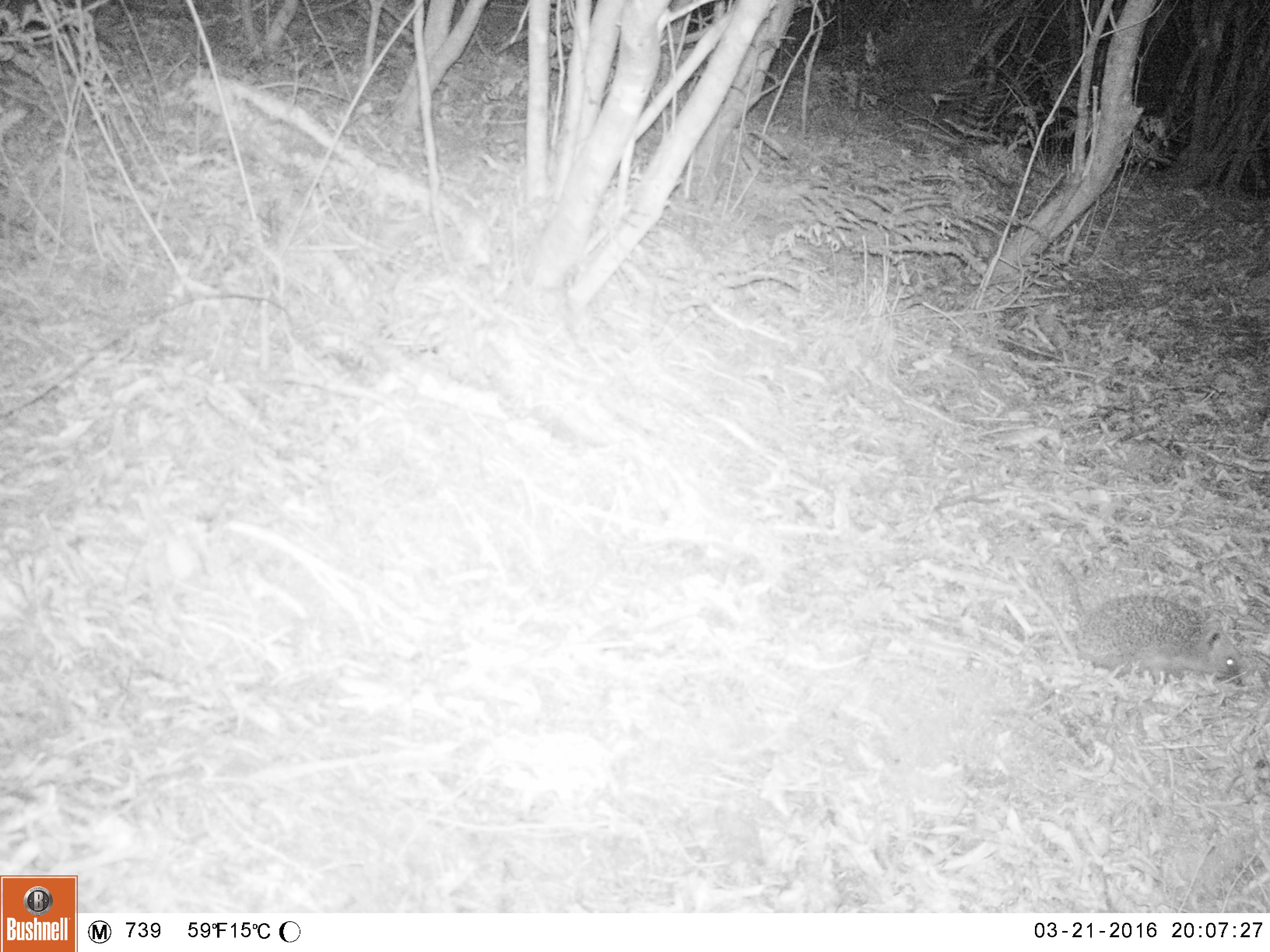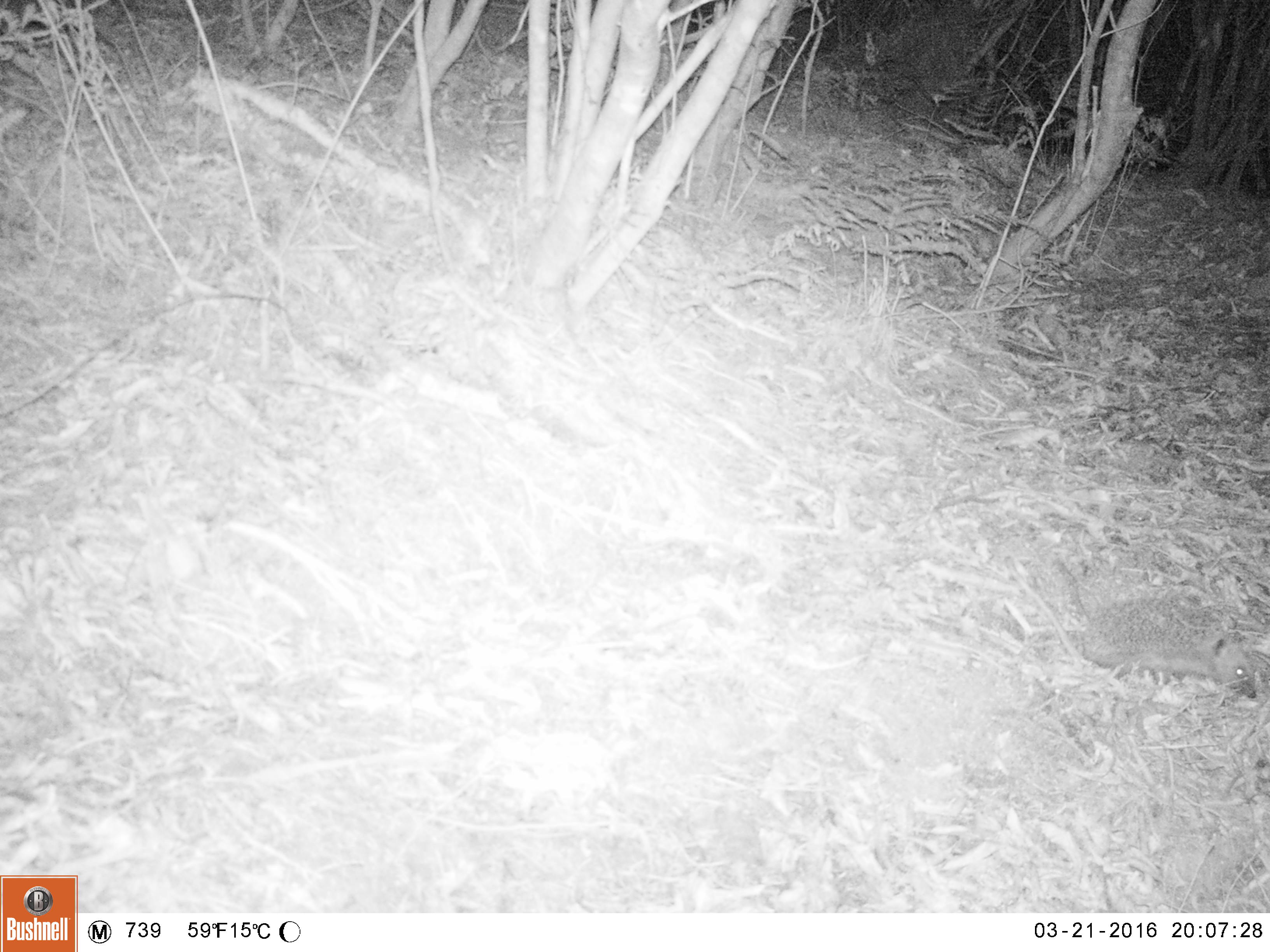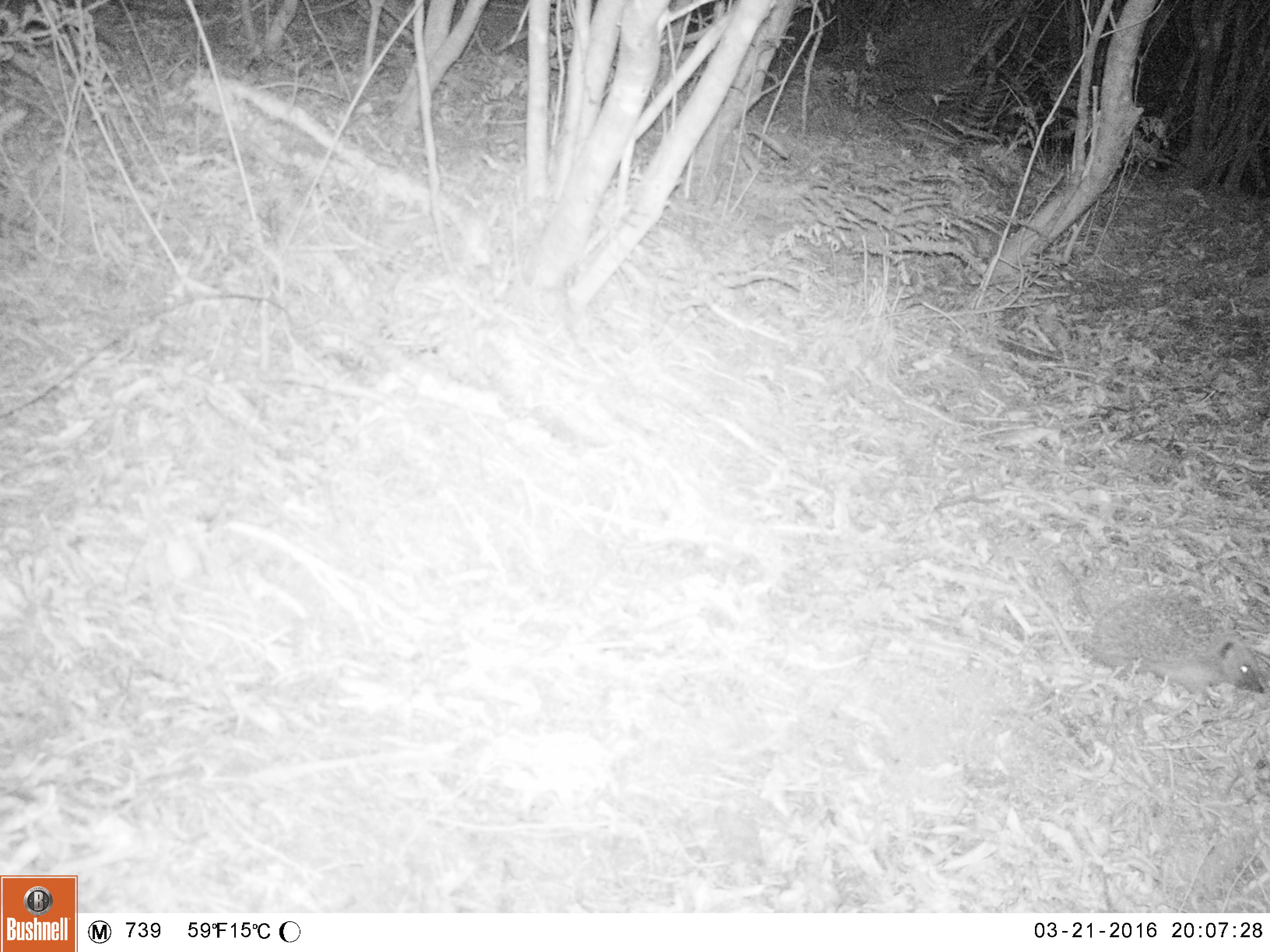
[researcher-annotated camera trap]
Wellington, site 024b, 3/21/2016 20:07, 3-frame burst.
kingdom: Animalia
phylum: Chordata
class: Mammalia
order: Eulipotyphla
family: Erinaceidae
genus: Erinaceus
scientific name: Erinaceus europaeus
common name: hedgehog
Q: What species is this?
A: Hedgehog (Erinaceus europaeus).